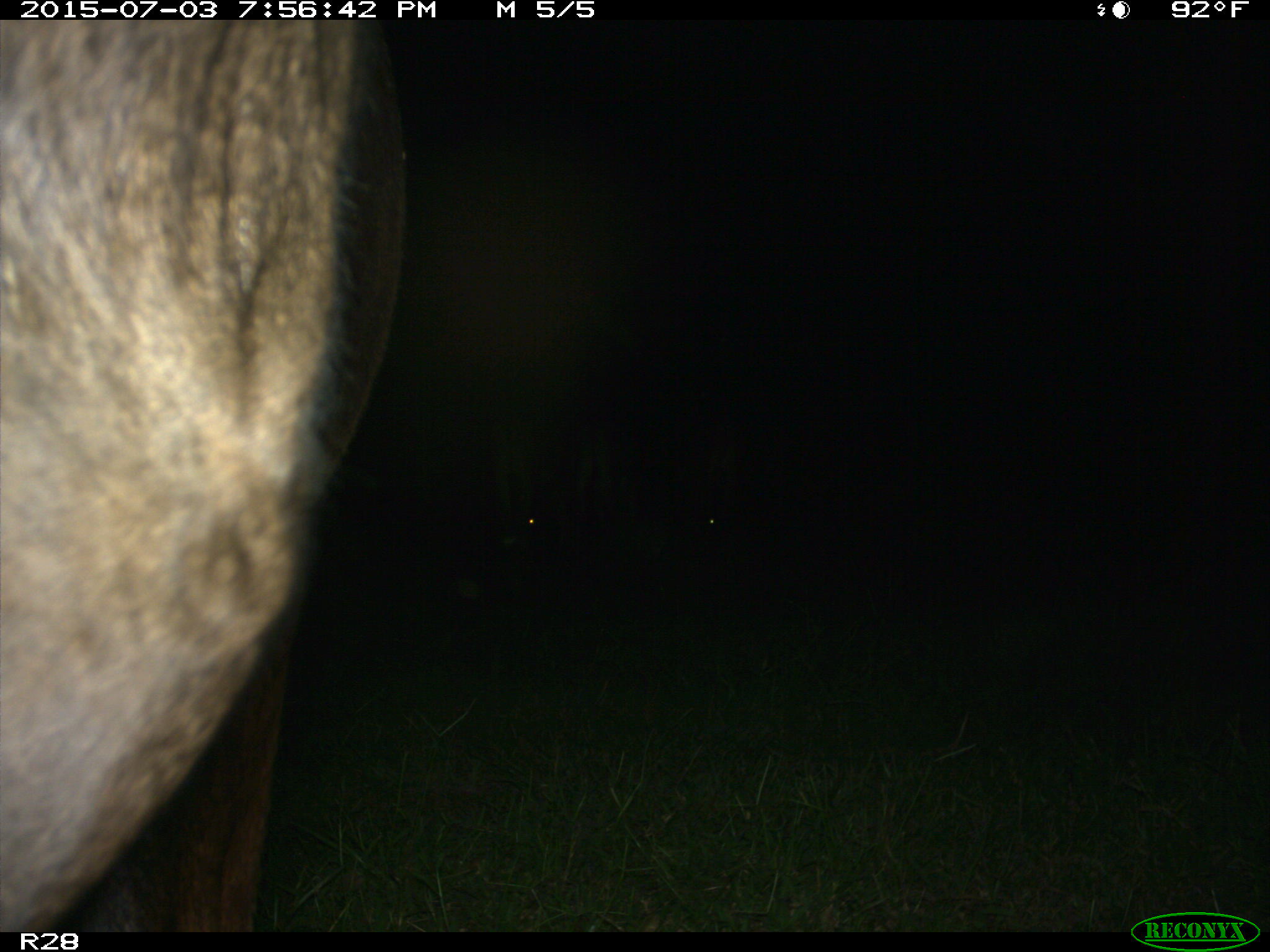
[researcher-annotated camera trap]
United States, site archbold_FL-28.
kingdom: Animalia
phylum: Chordata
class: Mammalia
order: Artiodactyla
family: Bovidae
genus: Bos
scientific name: Bos taurus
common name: domestic cow